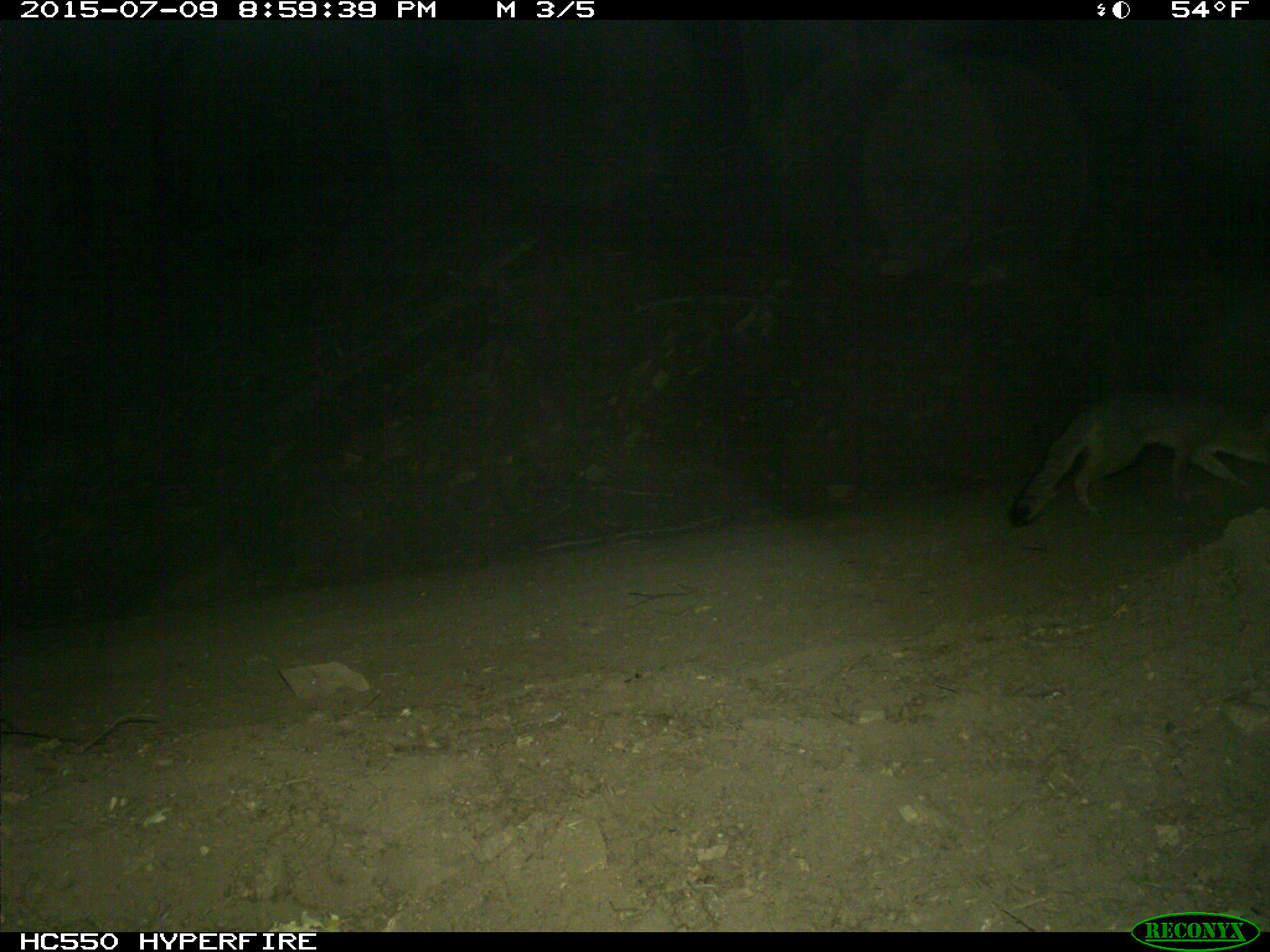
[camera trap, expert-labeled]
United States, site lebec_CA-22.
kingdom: Animalia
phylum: Chordata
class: Mammalia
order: Carnivora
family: Canidae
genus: Urocyon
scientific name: Urocyon cinereoargenteus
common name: gray fox